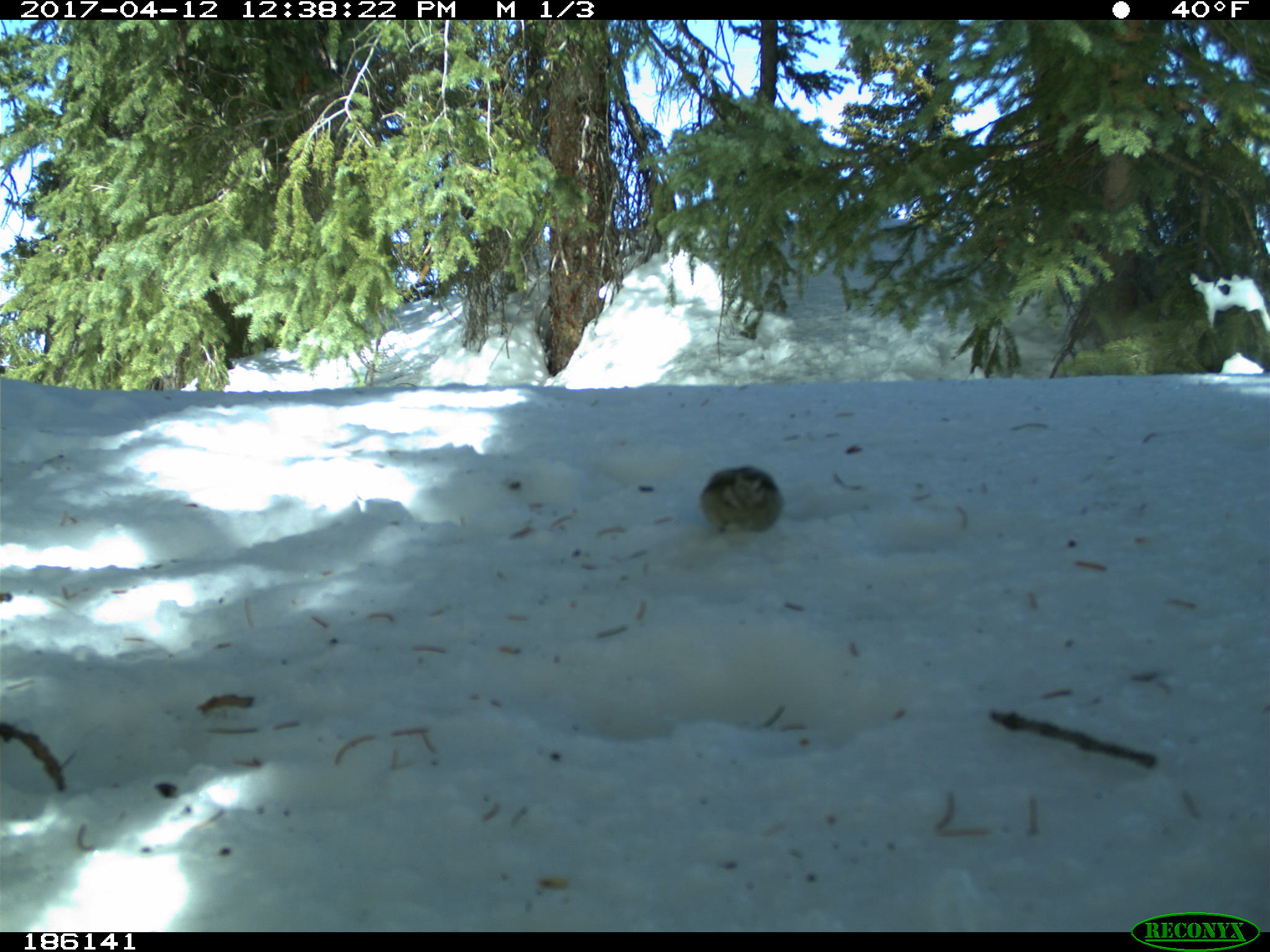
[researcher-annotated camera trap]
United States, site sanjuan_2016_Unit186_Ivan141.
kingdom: Animalia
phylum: Chordata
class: Aves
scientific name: Aves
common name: birds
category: unidentified bird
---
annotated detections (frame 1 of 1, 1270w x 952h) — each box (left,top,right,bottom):
animal: (695,464,785,537)